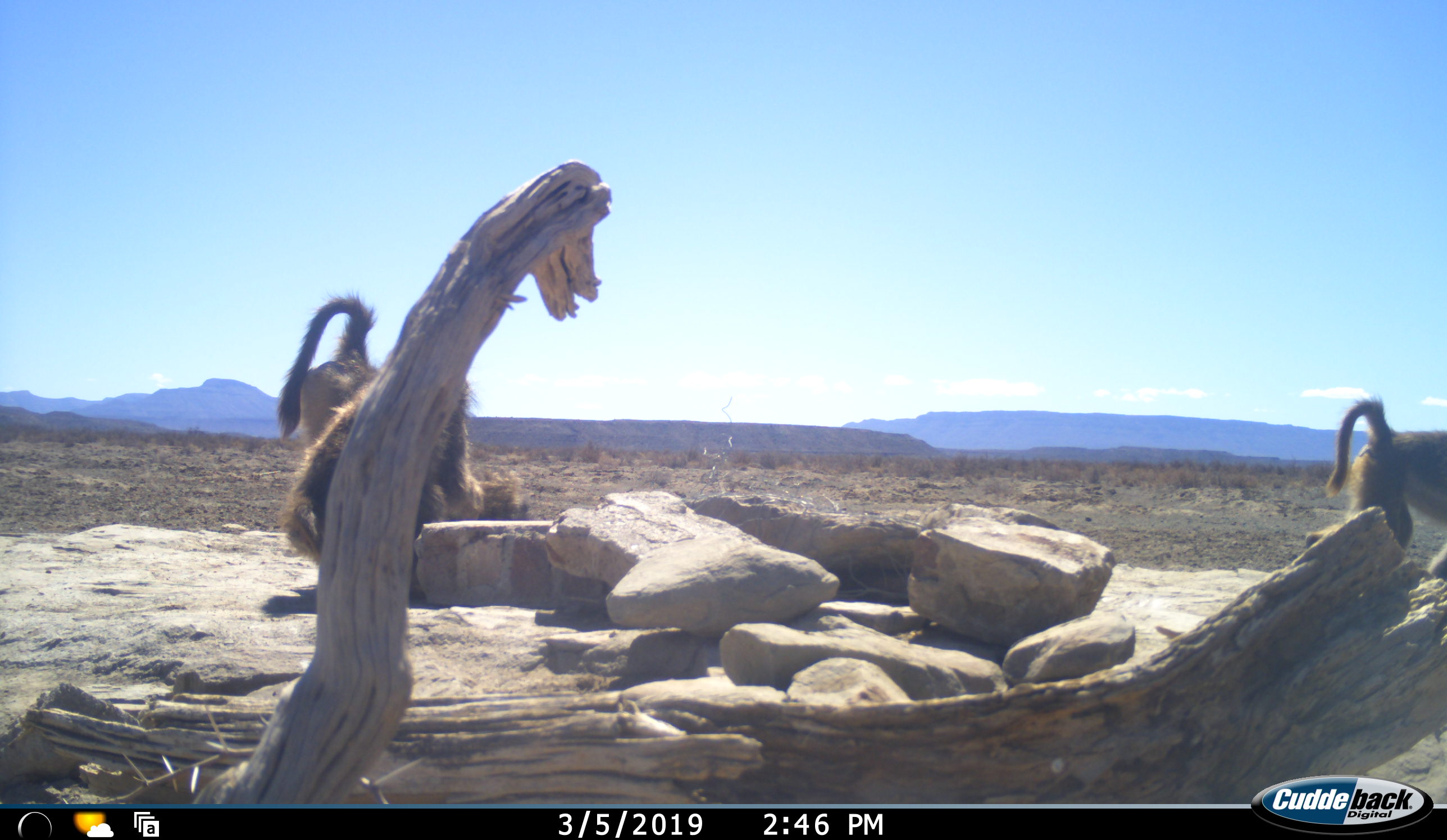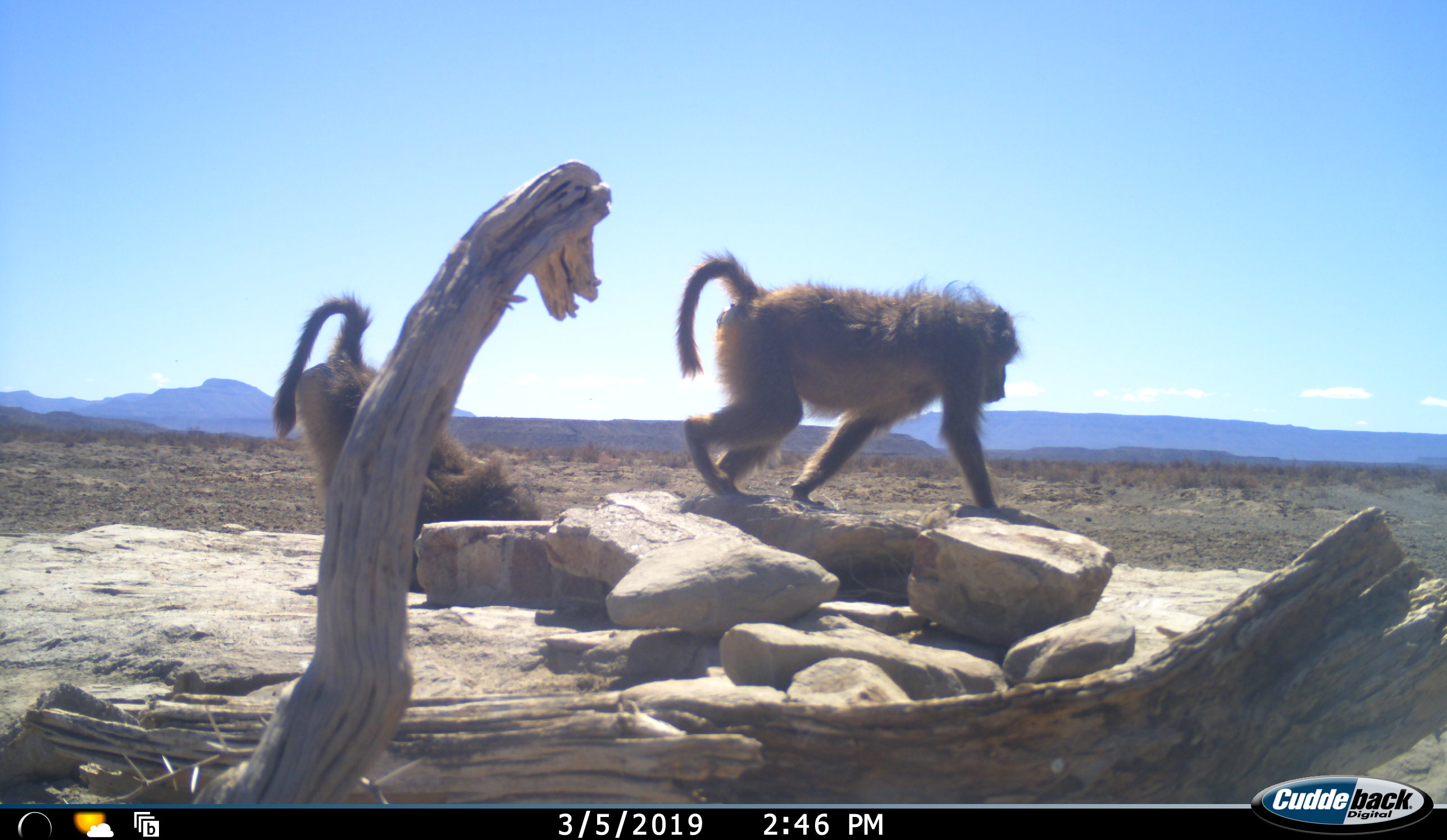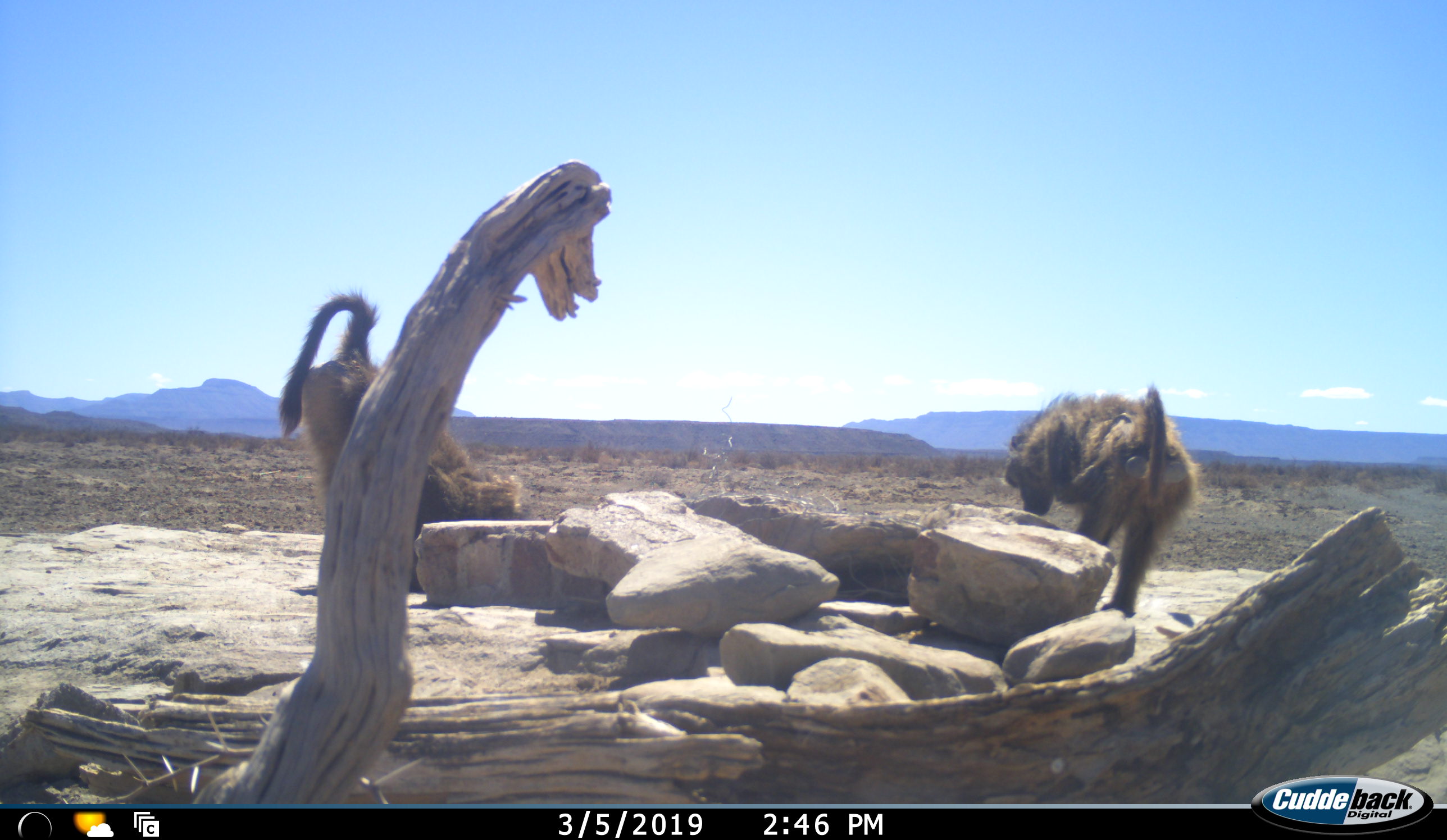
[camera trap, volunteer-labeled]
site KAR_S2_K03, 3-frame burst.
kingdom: Animalia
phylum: Chordata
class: Mammalia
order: Primates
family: Cercopithecidae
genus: Papio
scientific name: Papio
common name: baboon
Baboon (Papio), count 3. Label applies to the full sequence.